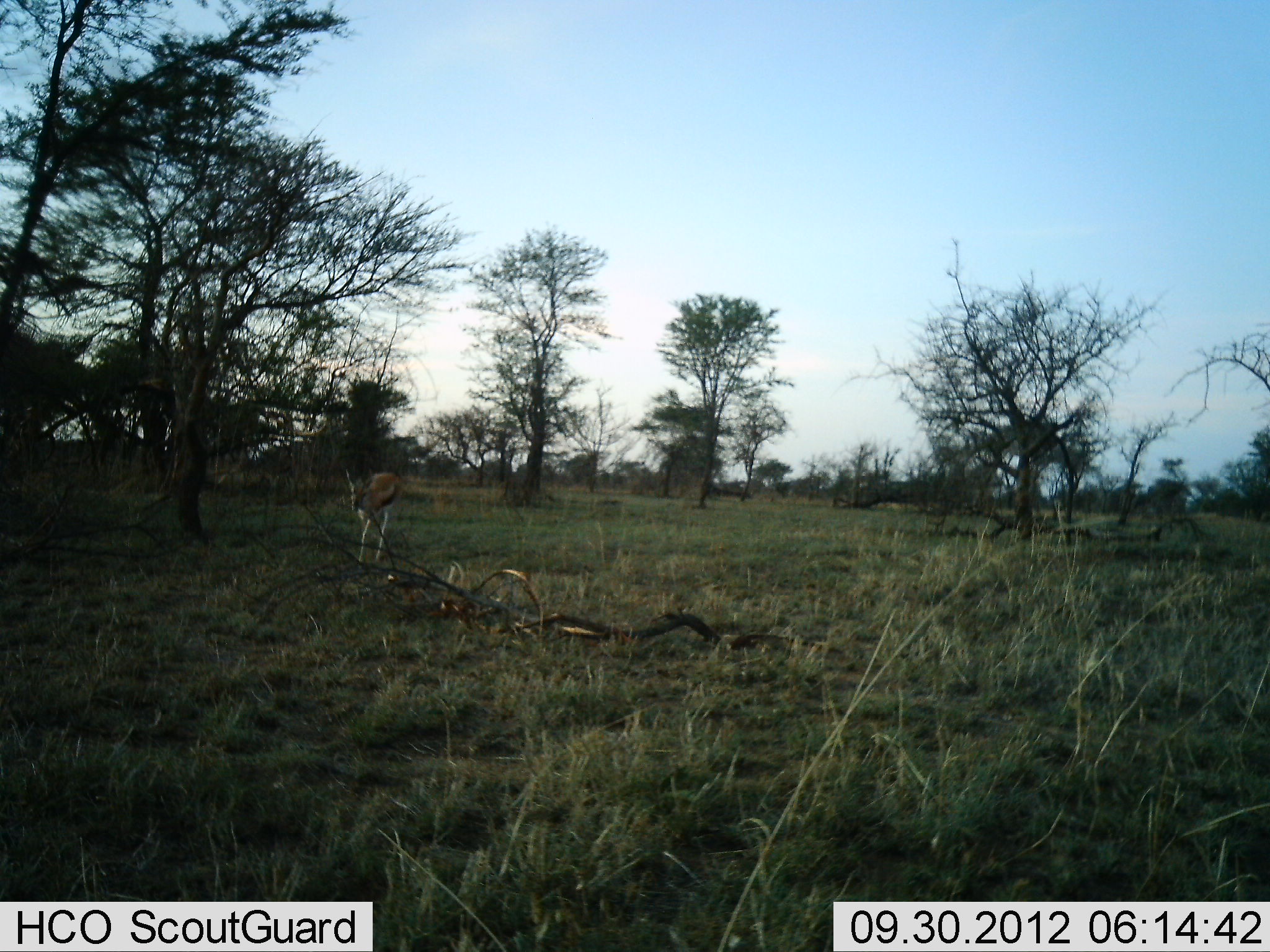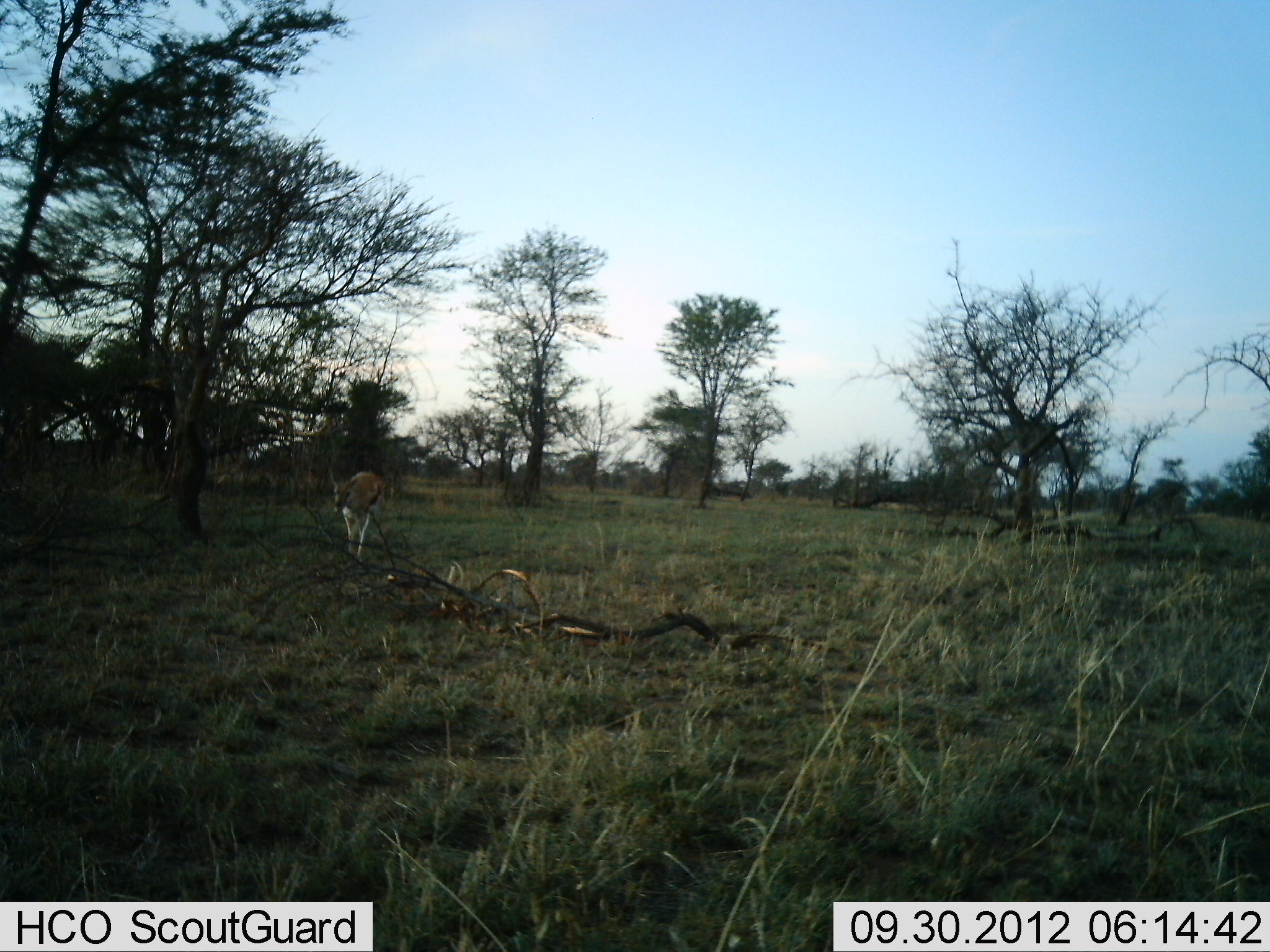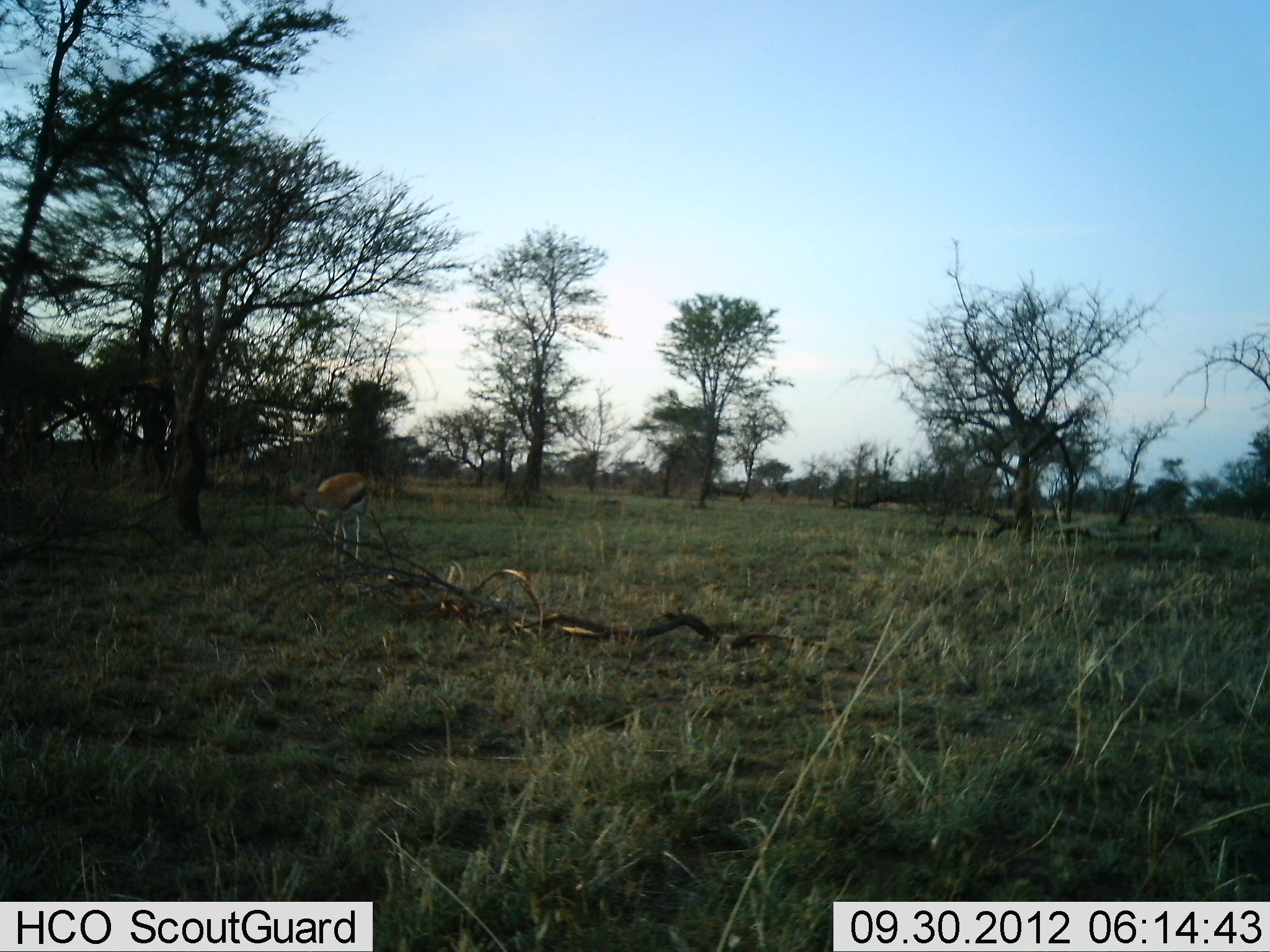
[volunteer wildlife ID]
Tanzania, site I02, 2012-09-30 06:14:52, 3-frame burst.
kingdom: Animalia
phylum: Chordata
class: Mammalia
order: Artiodactyla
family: Bovidae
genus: Eudorcas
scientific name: Eudorcas thomsonii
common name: thomson's gazelle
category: gazellethomsons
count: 1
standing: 0%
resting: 0%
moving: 100%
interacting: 0%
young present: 0%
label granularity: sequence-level